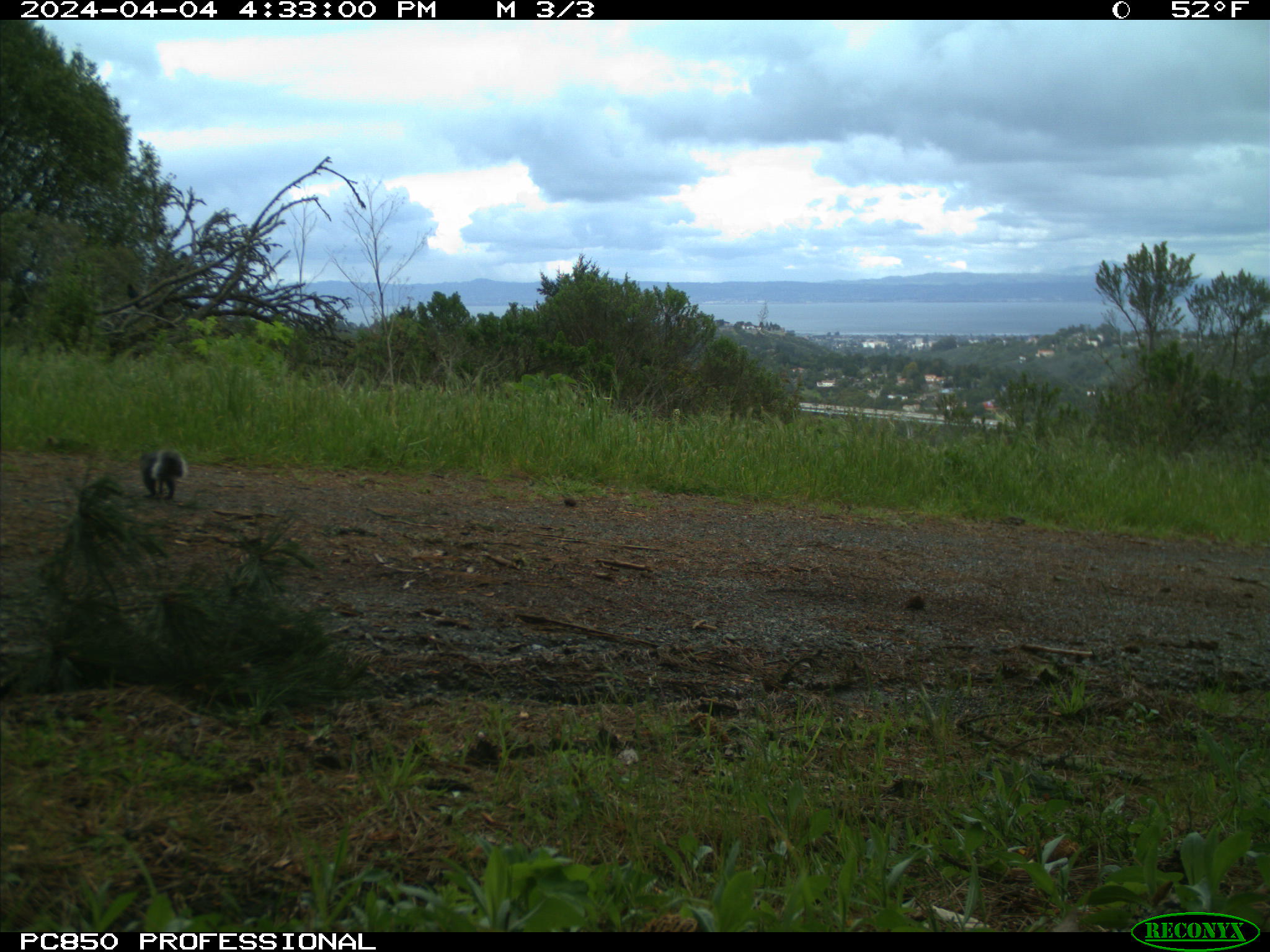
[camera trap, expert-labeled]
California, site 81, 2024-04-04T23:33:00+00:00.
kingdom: Animalia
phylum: Chordata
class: Mammalia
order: Rodentia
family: Sciuridae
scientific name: Sciuridae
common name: squirrel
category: unknown squirrel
Unknown squirrel (squirrel) (Sciuridae).